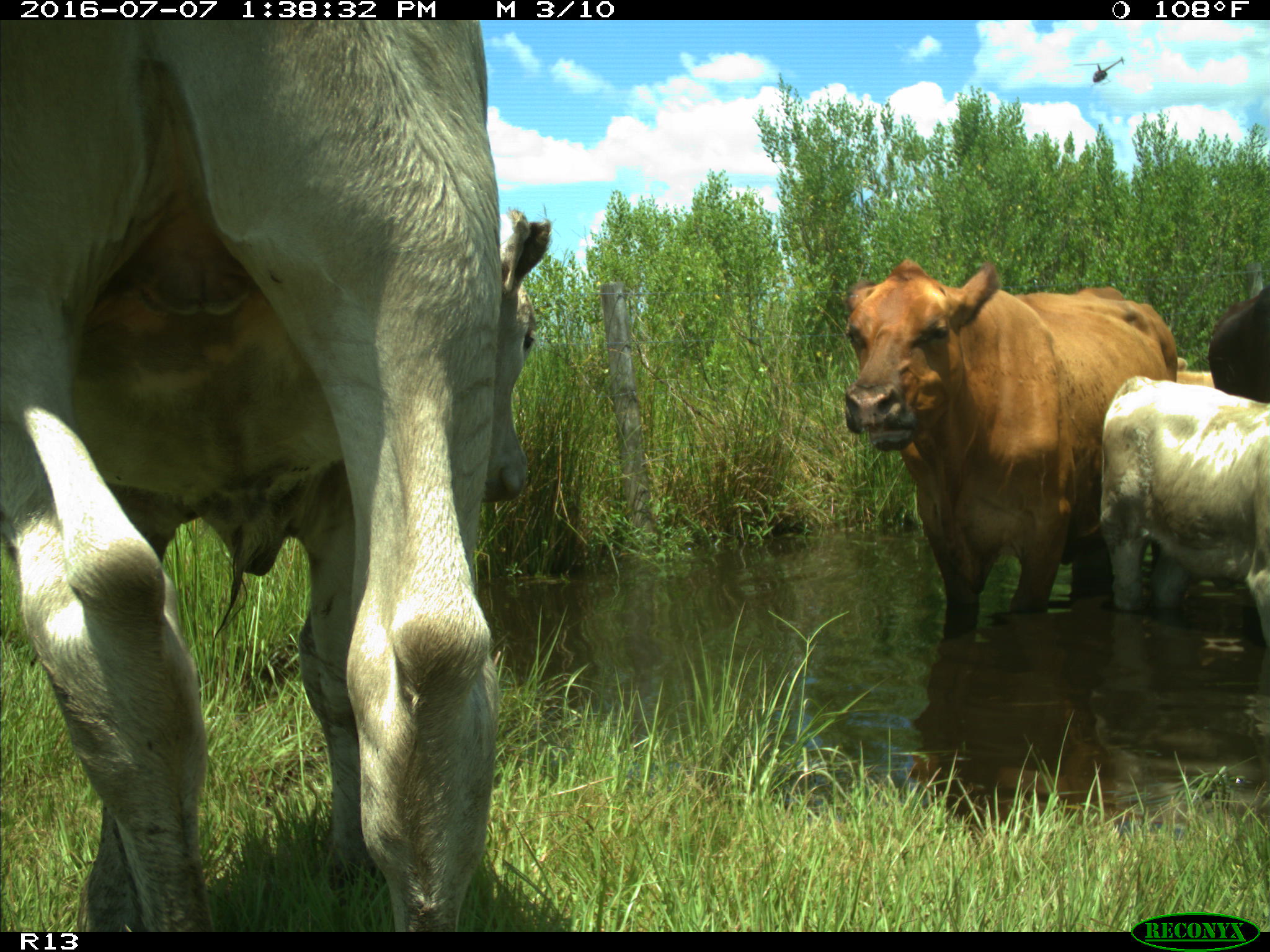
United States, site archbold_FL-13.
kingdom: Animalia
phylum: Chordata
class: Mammalia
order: Artiodactyla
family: Bovidae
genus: Bos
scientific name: Bos taurus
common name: domestic cow